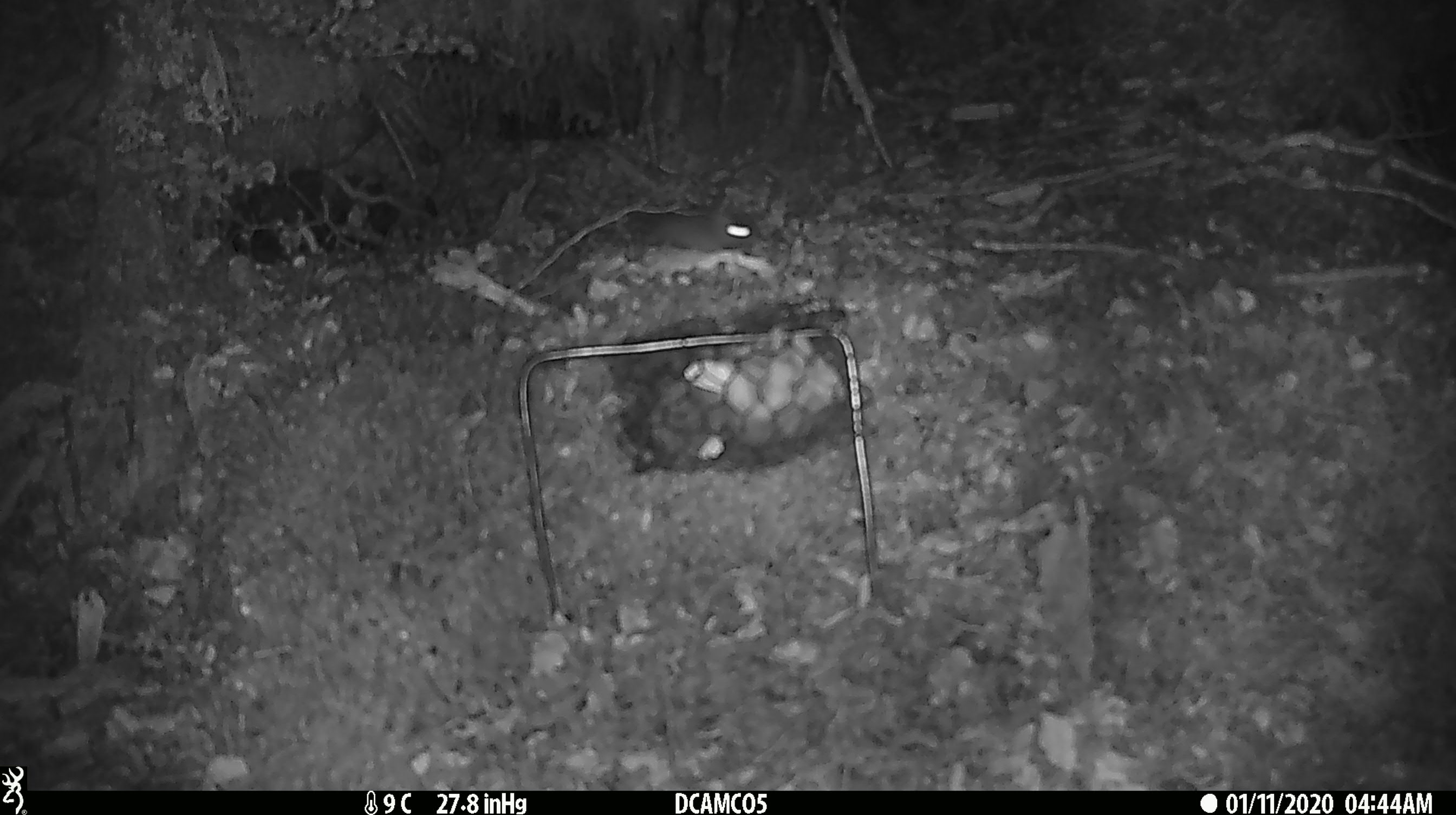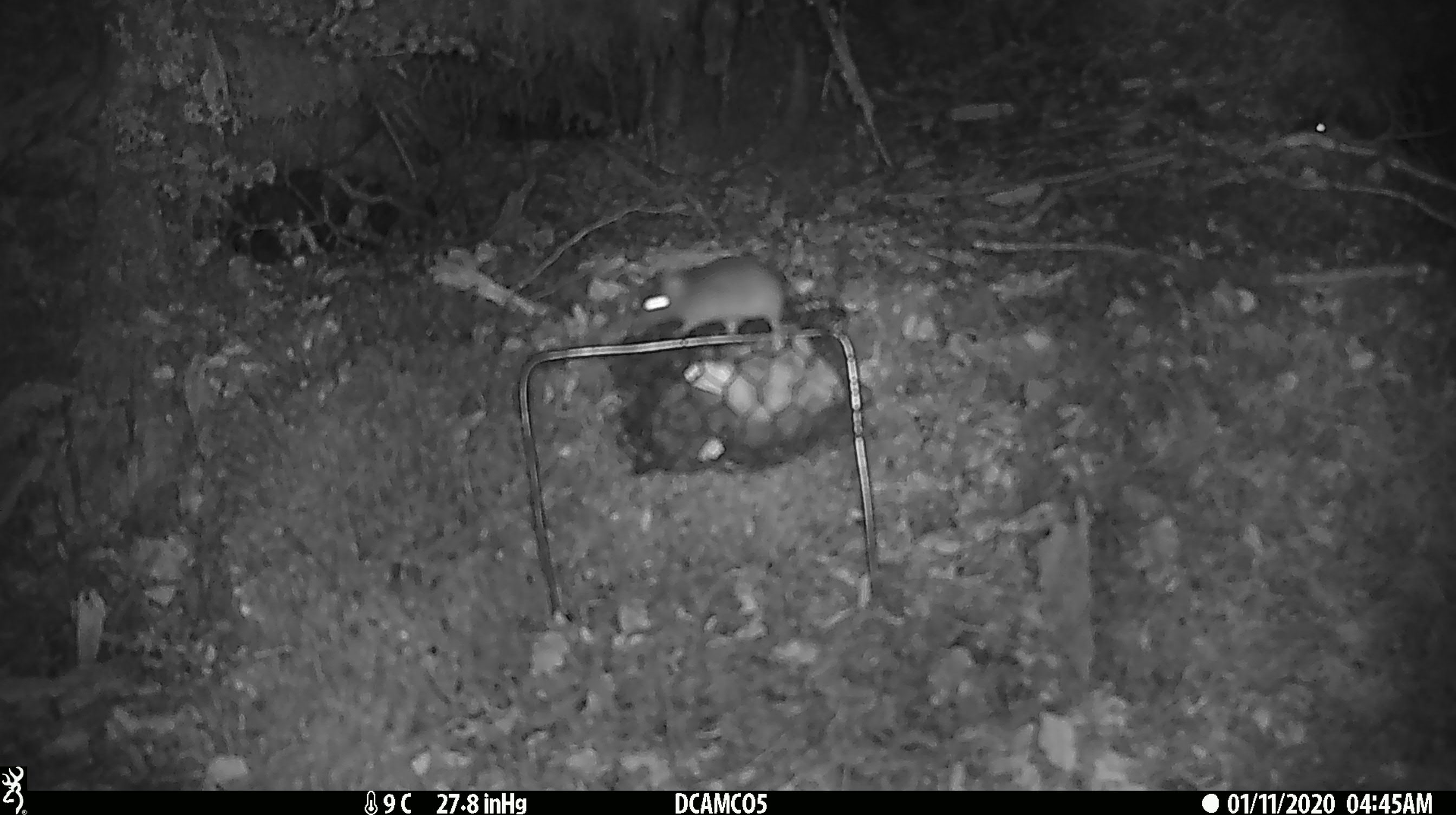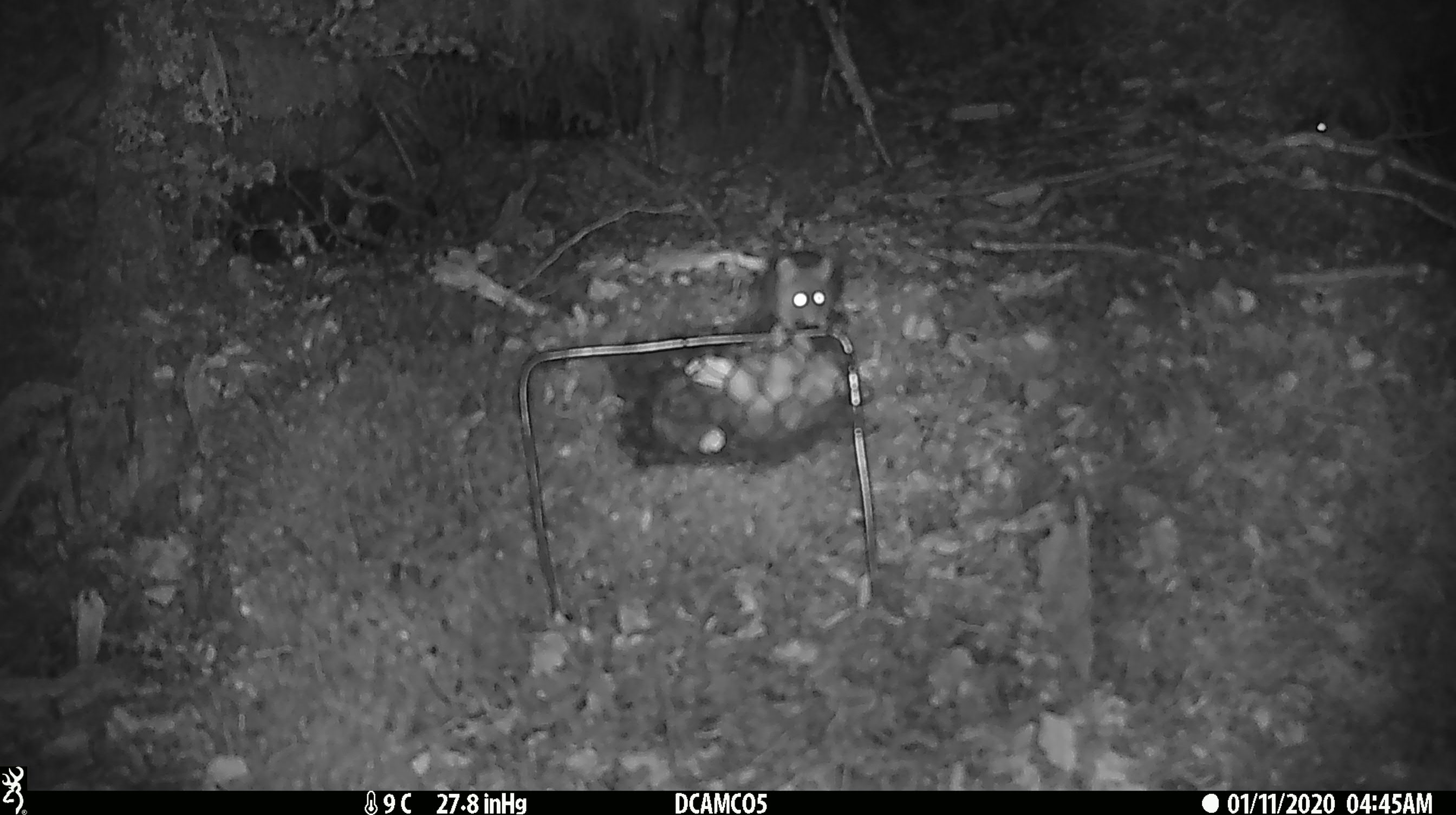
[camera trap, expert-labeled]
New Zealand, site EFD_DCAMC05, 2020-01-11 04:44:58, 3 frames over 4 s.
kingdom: Animalia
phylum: Chordata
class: Mammalia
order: Rodentia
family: Muridae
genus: Mus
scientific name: Mus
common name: mouse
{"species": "mouse (Mus)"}